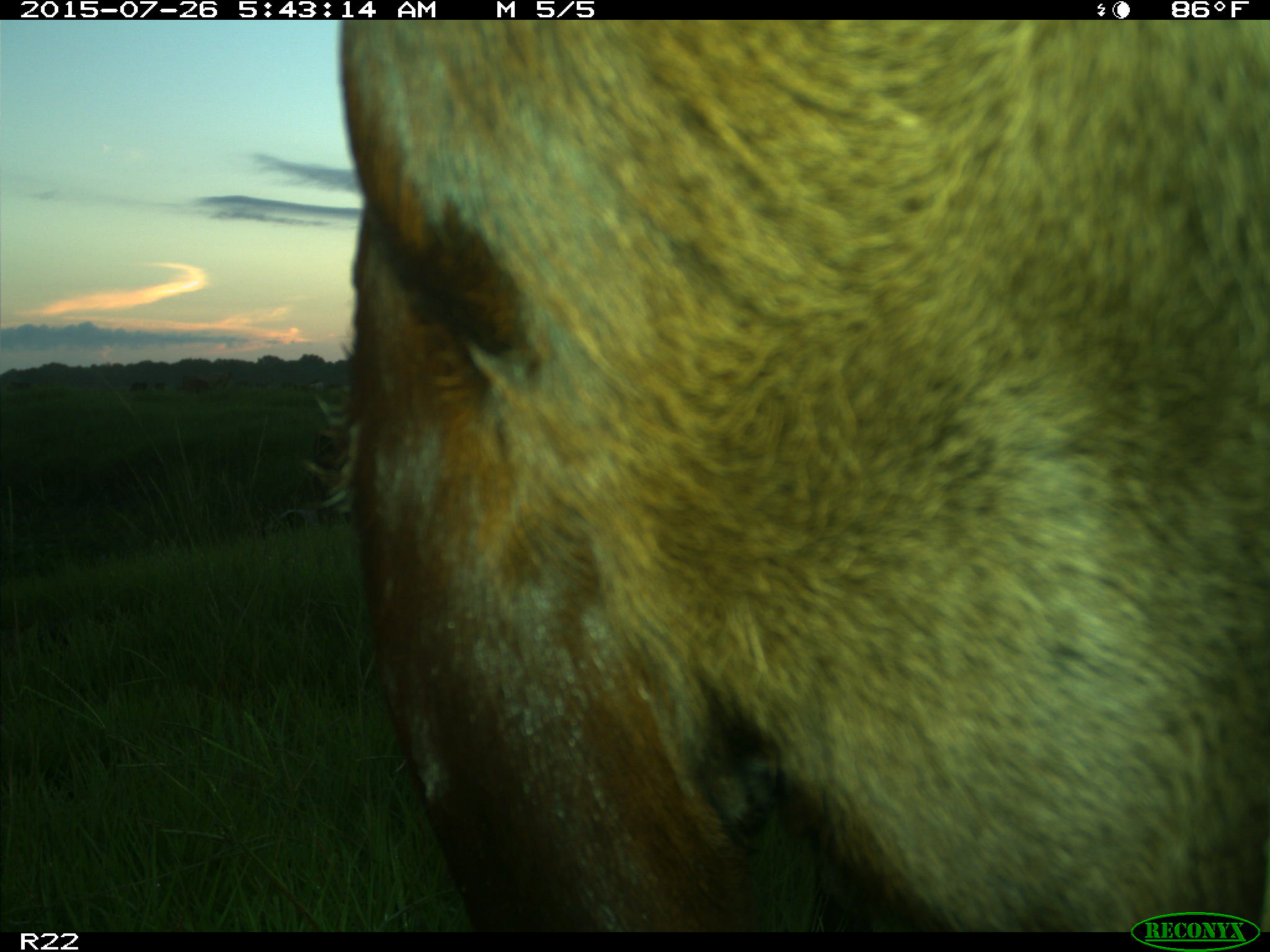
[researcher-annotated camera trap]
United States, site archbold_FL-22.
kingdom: Animalia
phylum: Chordata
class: Mammalia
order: Artiodactyla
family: Bovidae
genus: Bos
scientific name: Bos taurus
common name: domestic cow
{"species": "Bos taurus (domestic cow)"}